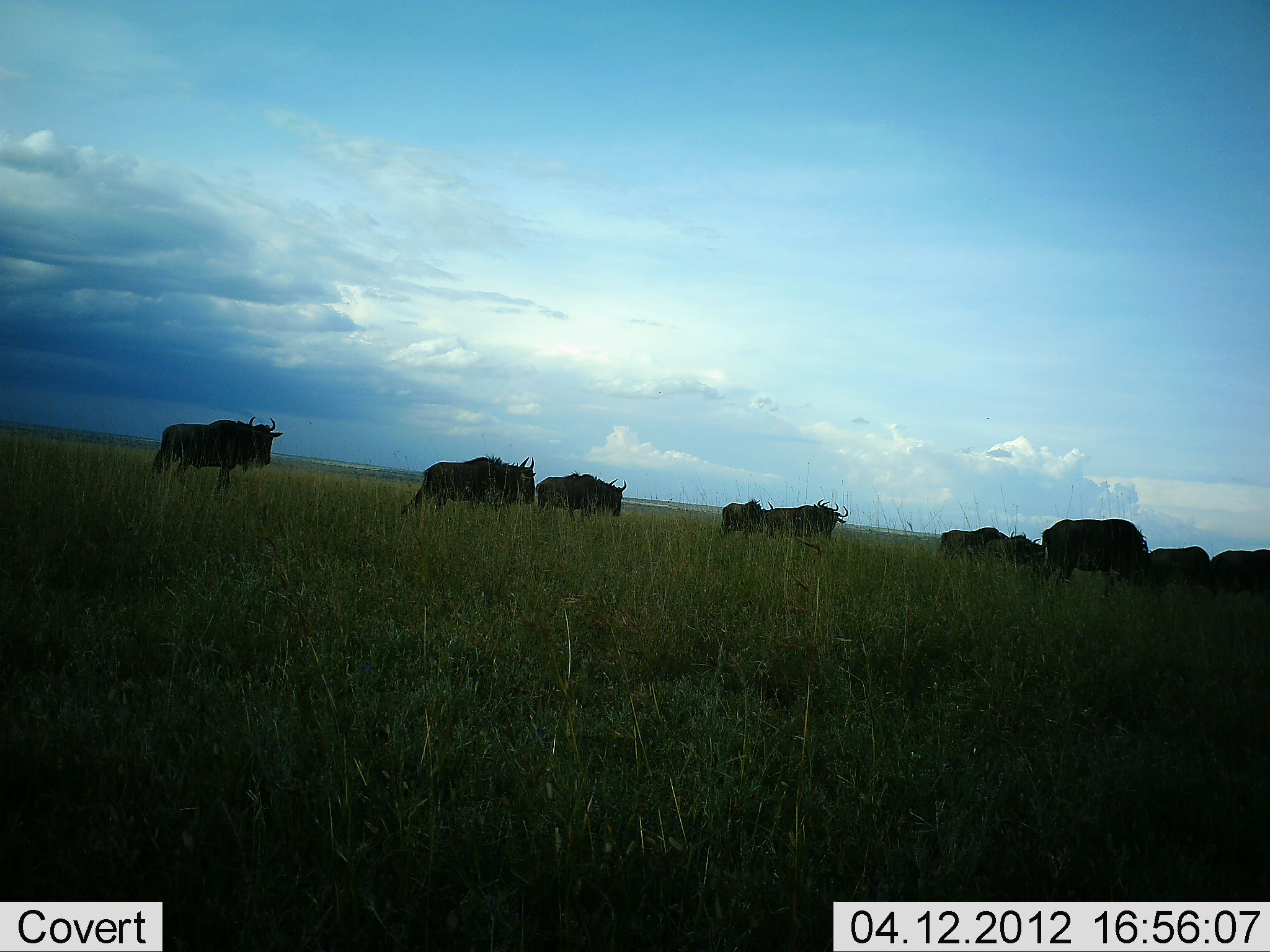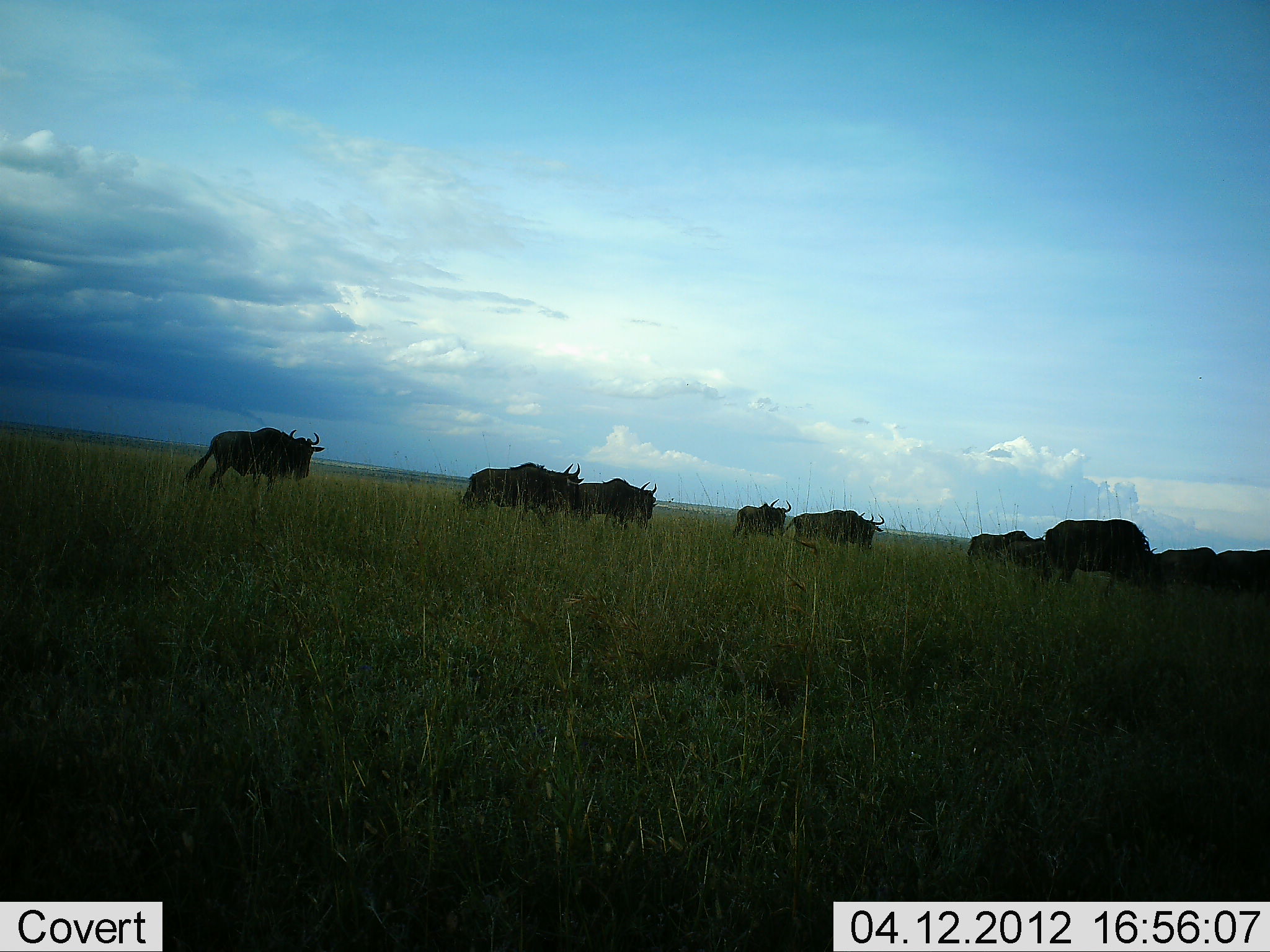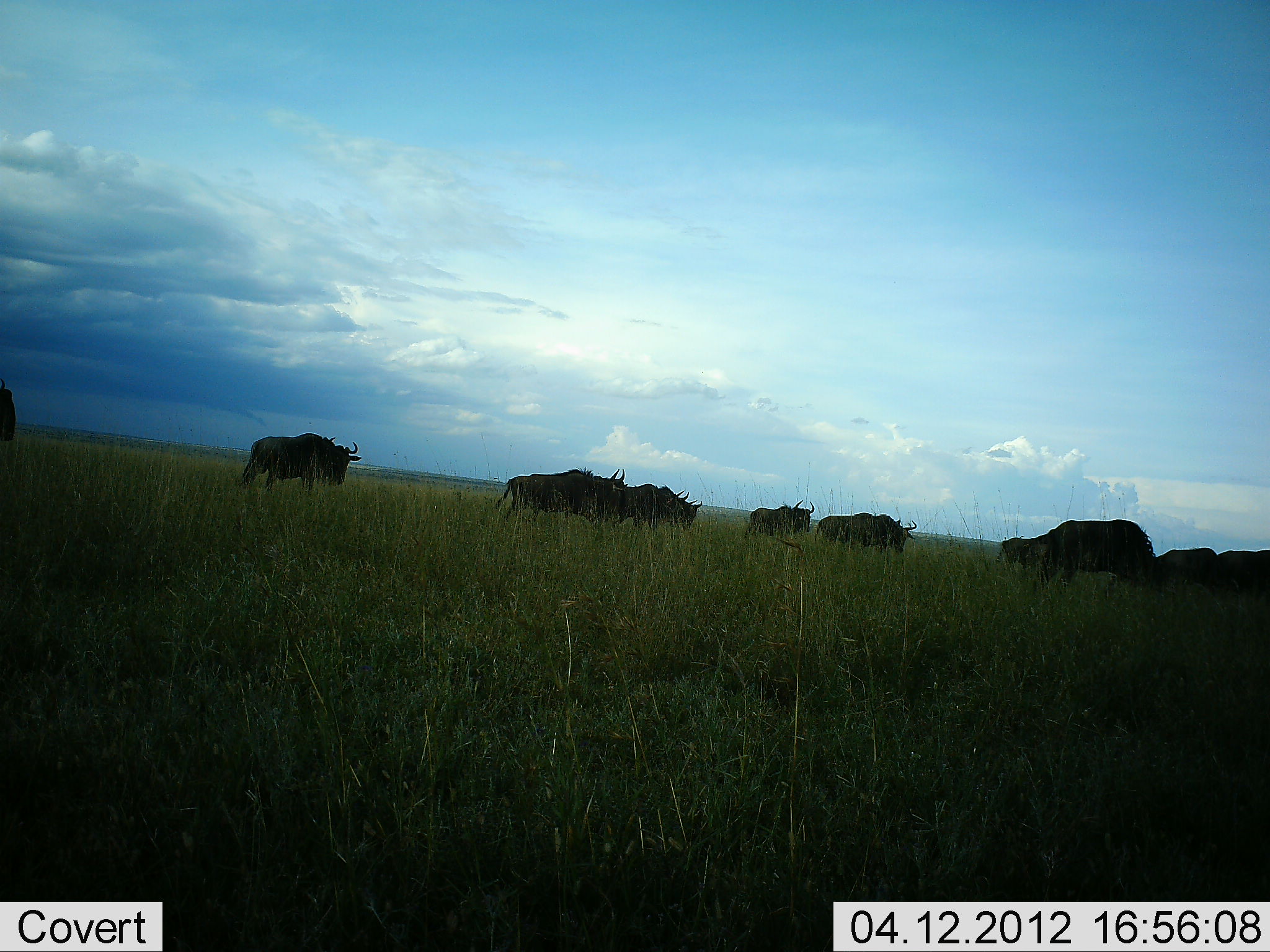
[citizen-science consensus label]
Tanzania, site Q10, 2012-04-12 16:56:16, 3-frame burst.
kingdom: Animalia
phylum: Chordata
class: Mammalia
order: Artiodactyla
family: Bovidae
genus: Connochaetes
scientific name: Connochaetes taurinus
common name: blue wildebeest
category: wildebeest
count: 10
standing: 15%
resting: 0%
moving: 92%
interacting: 0%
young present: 0%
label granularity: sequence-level